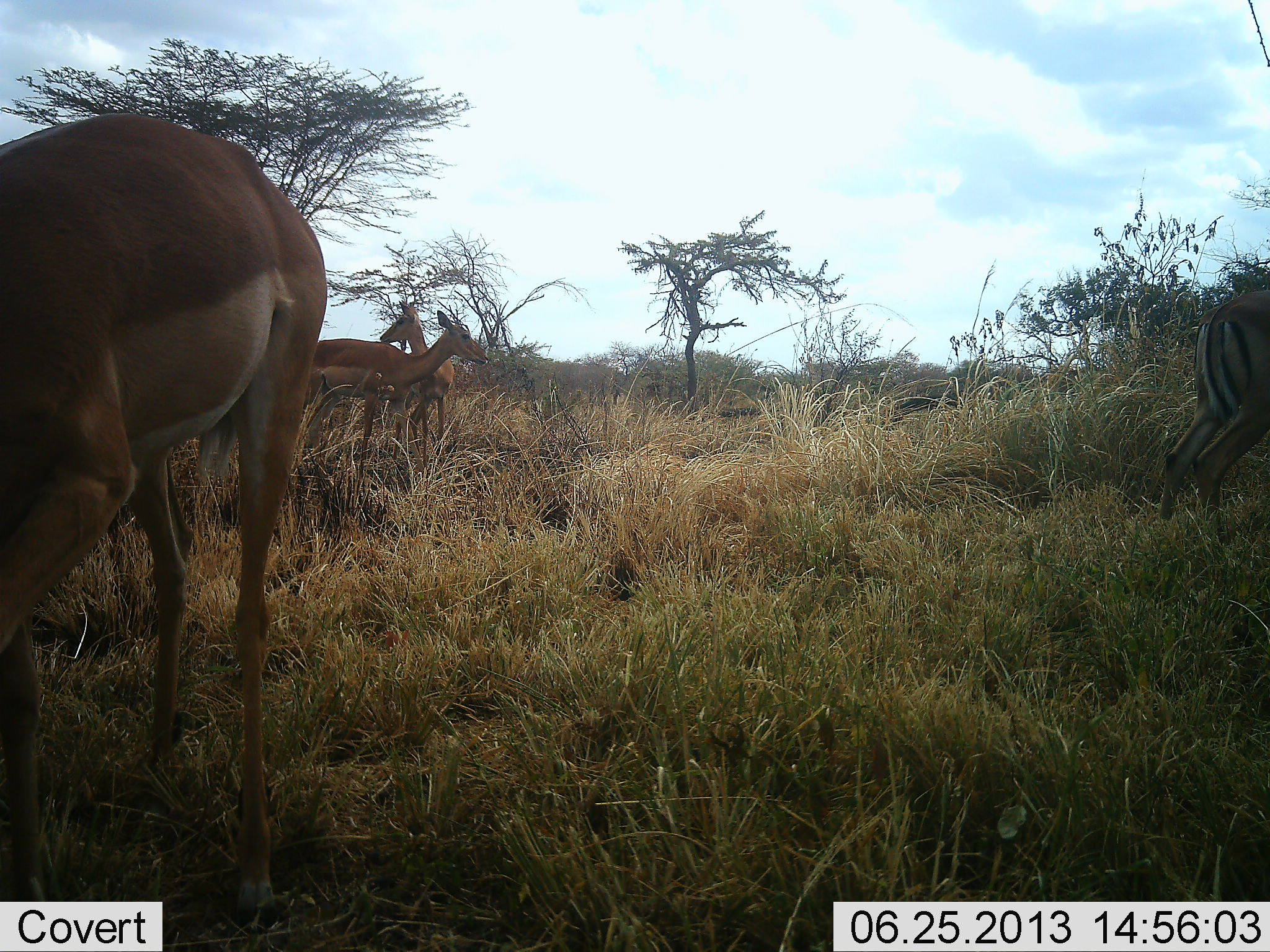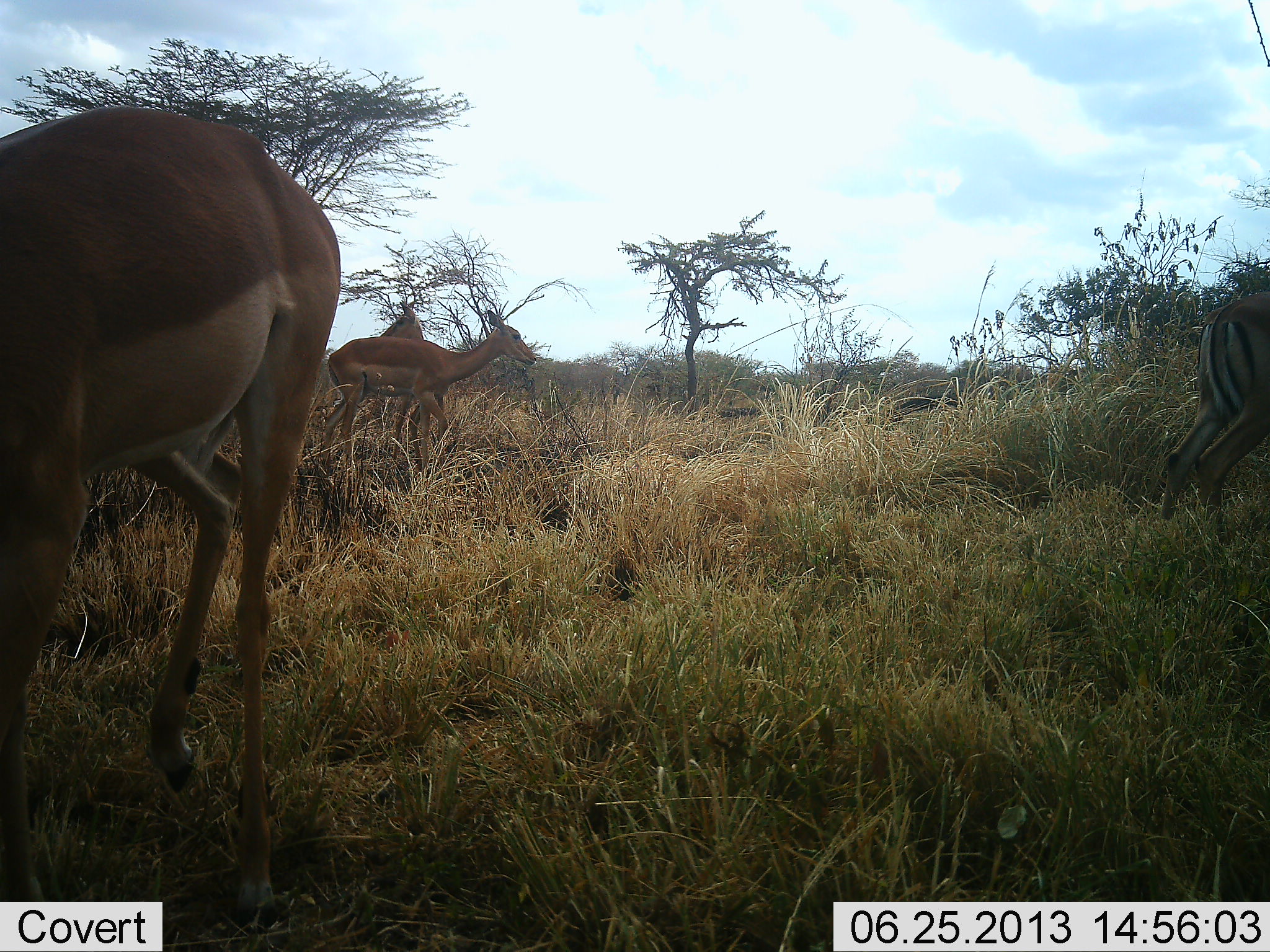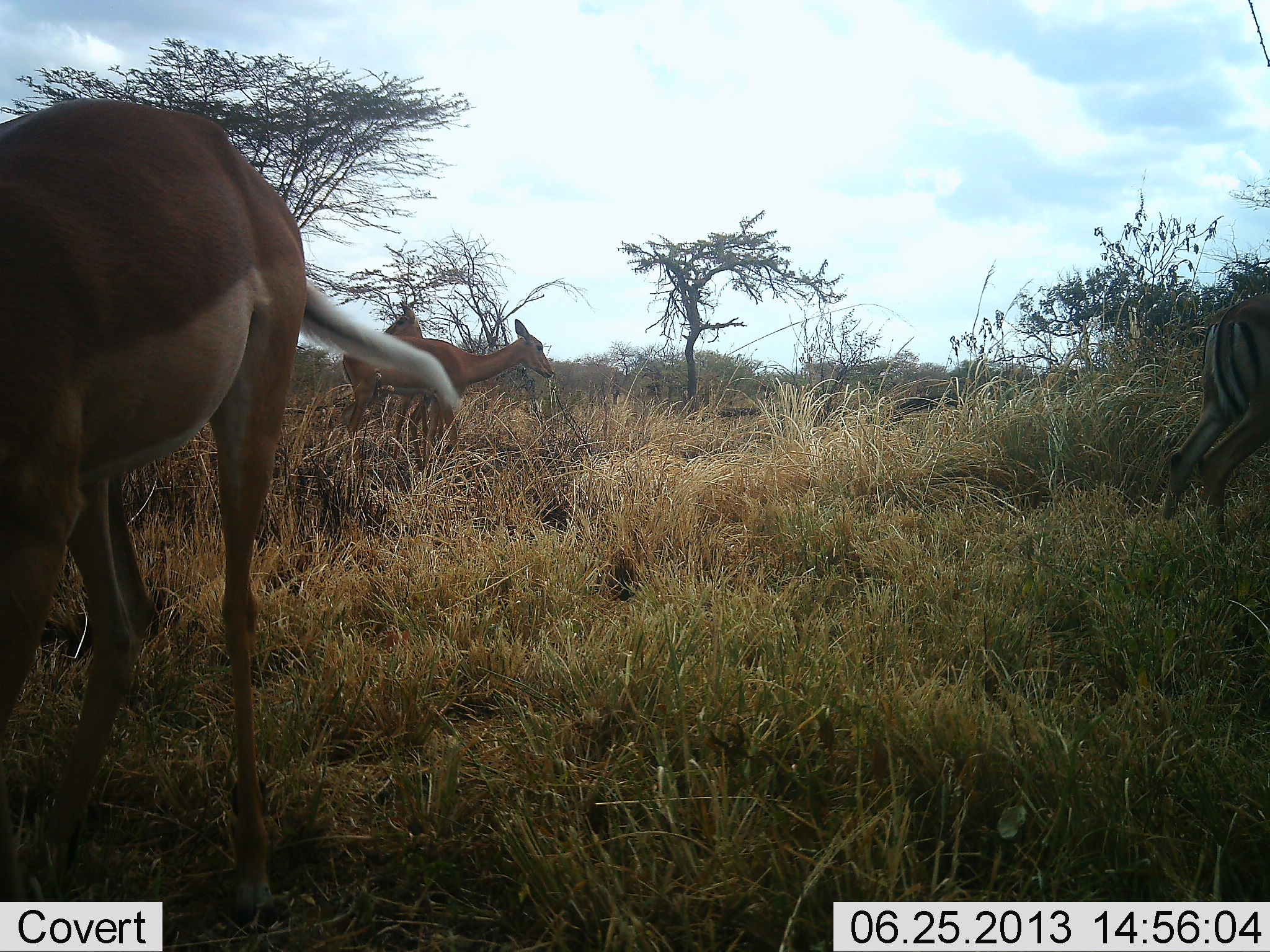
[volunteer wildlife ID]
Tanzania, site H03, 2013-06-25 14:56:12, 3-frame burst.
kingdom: Animalia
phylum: Chordata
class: Mammalia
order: Artiodactyla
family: Bovidae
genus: Aepyceros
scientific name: Aepyceros melampus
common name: impala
Impala (Aepyceros melampus), count 4. Behavior (volunteer vote fractions): standing 82%, resting 0%, moving 45%, interacting 0%. Young present (vote fraction): 0%. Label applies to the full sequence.